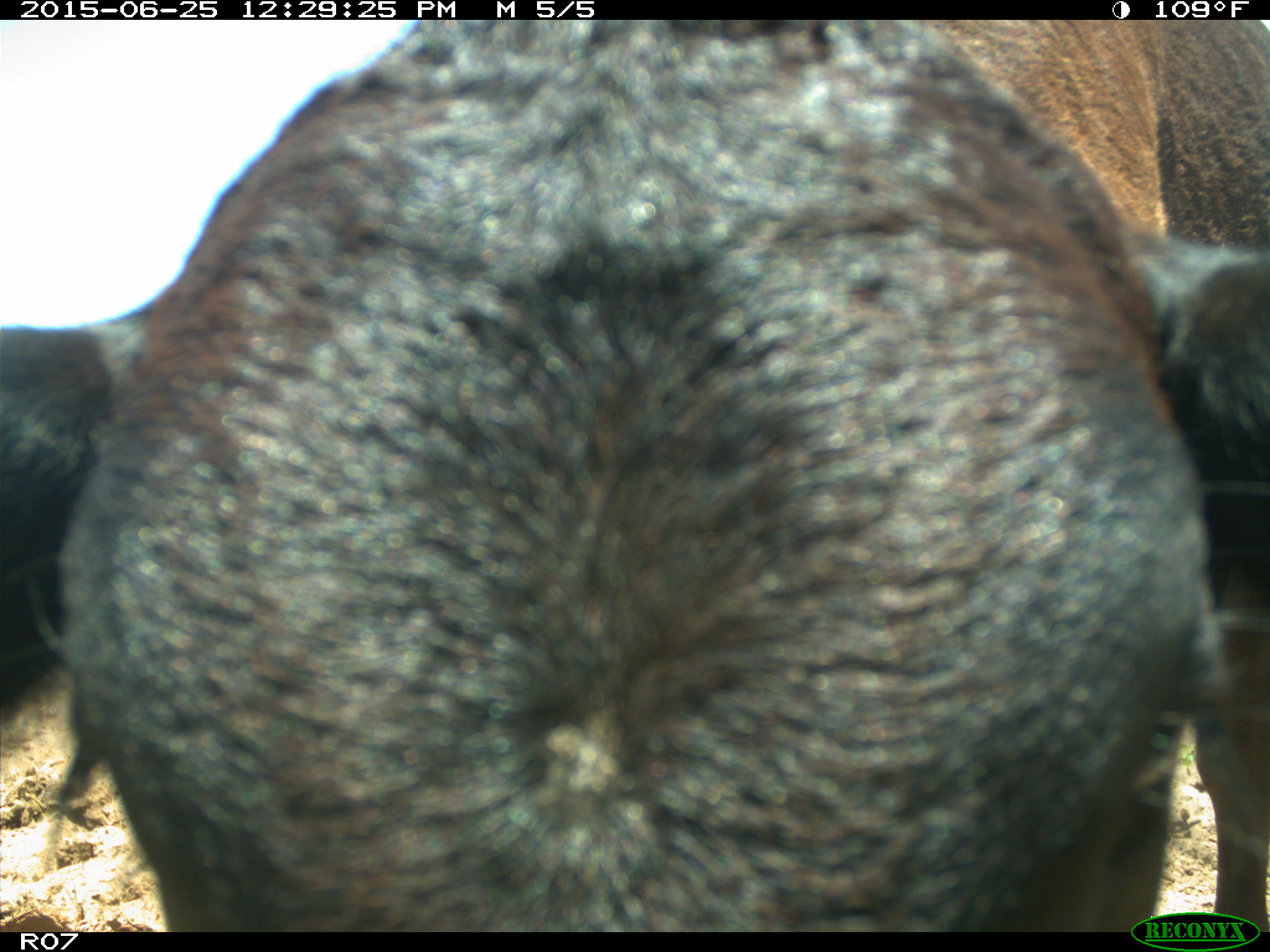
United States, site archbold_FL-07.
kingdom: Animalia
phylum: Chordata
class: Mammalia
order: Artiodactyla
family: Bovidae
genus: Bos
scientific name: Bos taurus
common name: domestic cow